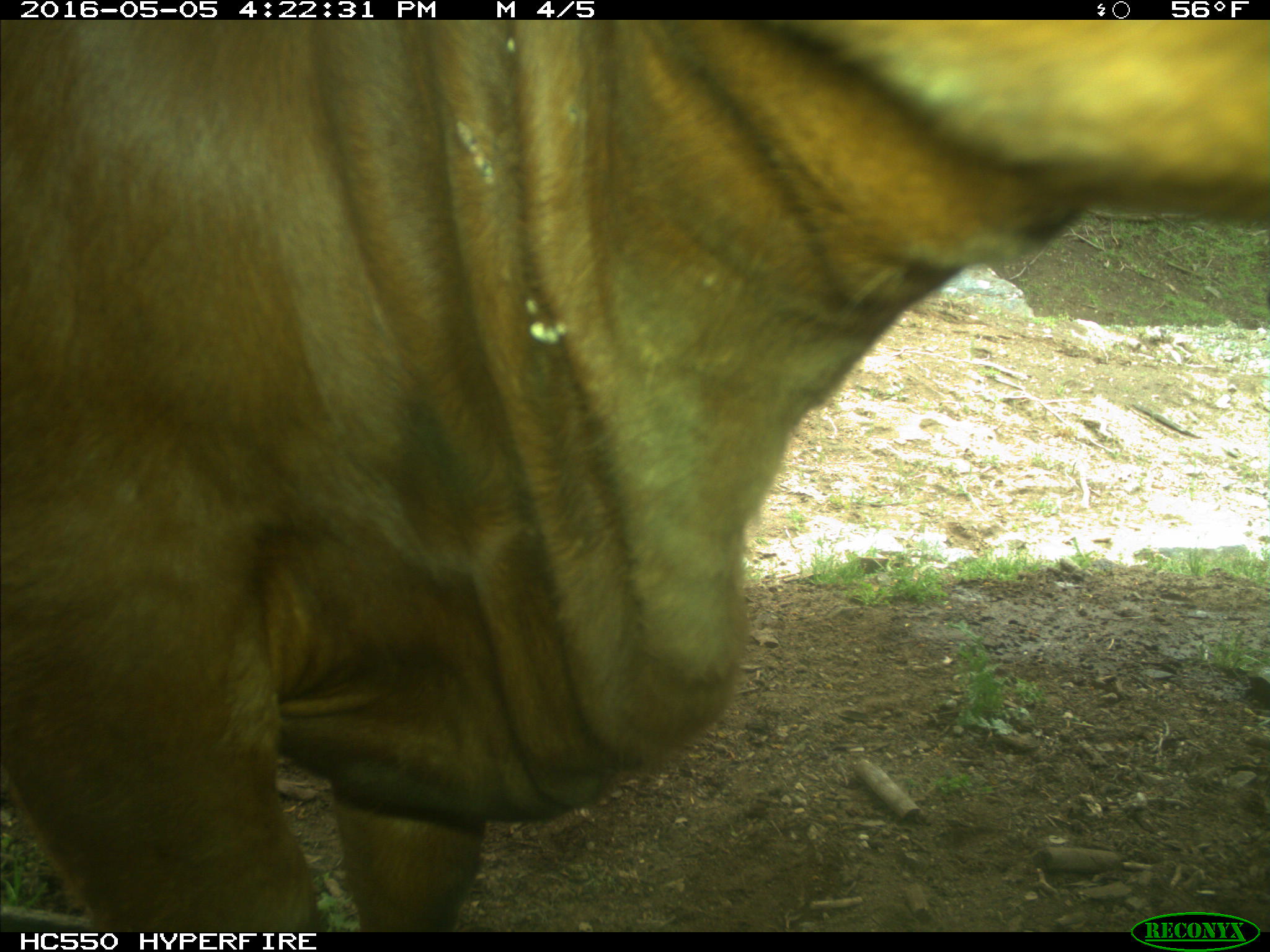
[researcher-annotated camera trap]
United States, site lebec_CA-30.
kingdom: Animalia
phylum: Chordata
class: Mammalia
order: Artiodactyla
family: Bovidae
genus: Bos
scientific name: Bos taurus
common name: domestic cow